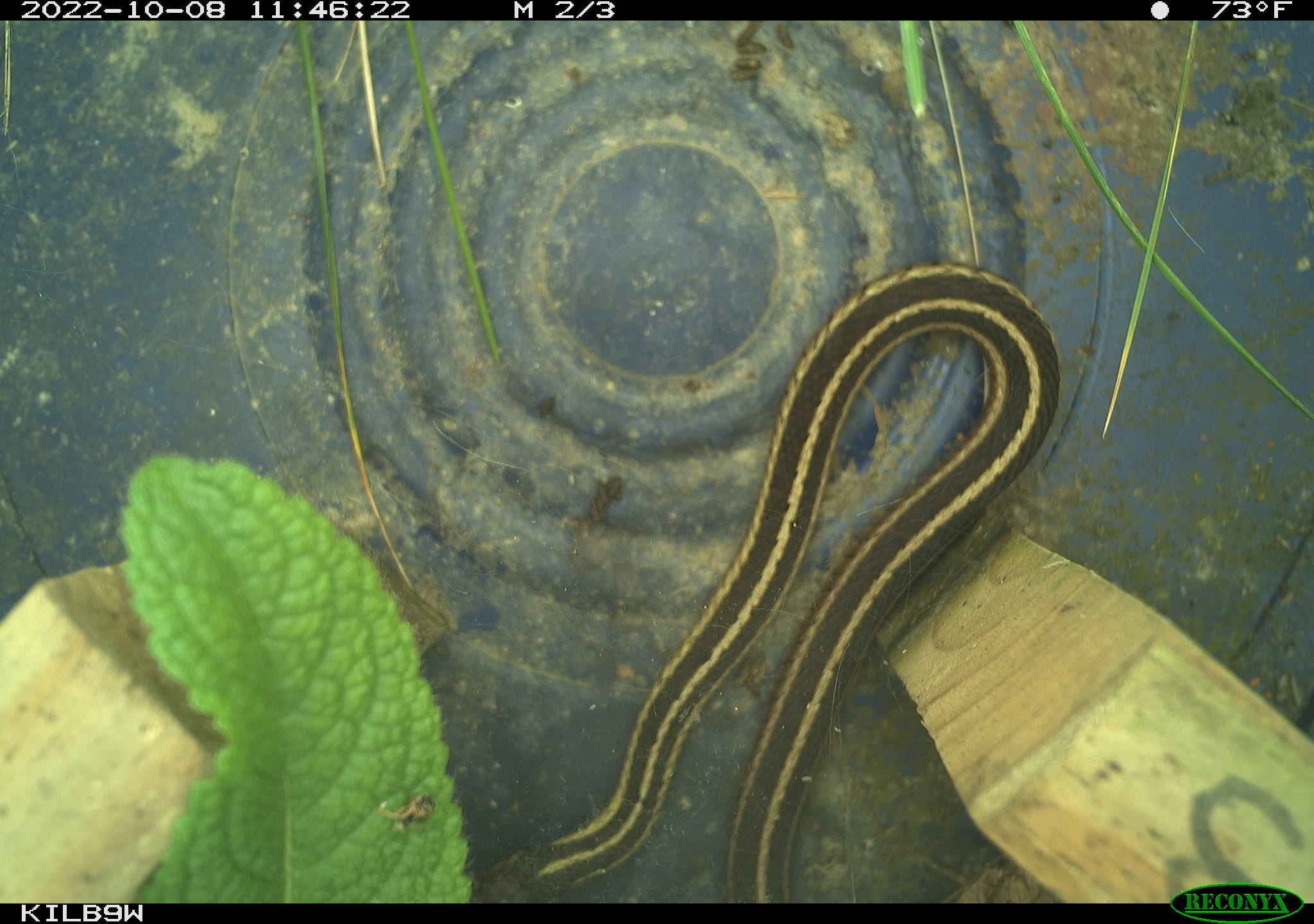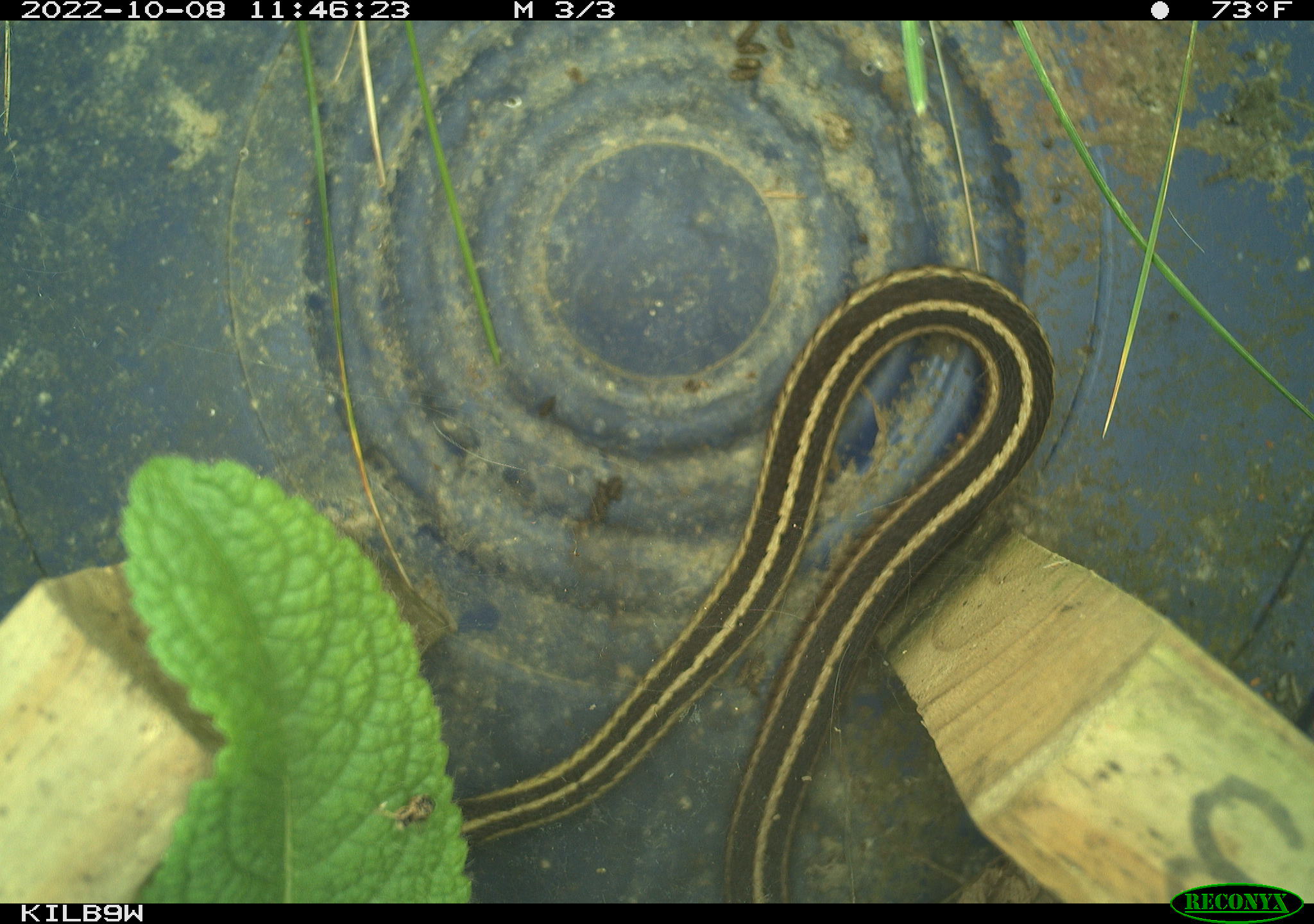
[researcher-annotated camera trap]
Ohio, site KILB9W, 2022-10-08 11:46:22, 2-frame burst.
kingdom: Animalia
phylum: Chordata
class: Reptilia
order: Squamata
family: Colubridae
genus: Thamnophis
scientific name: Thamnophis sirtalis sirtalis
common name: eastern gartersnake